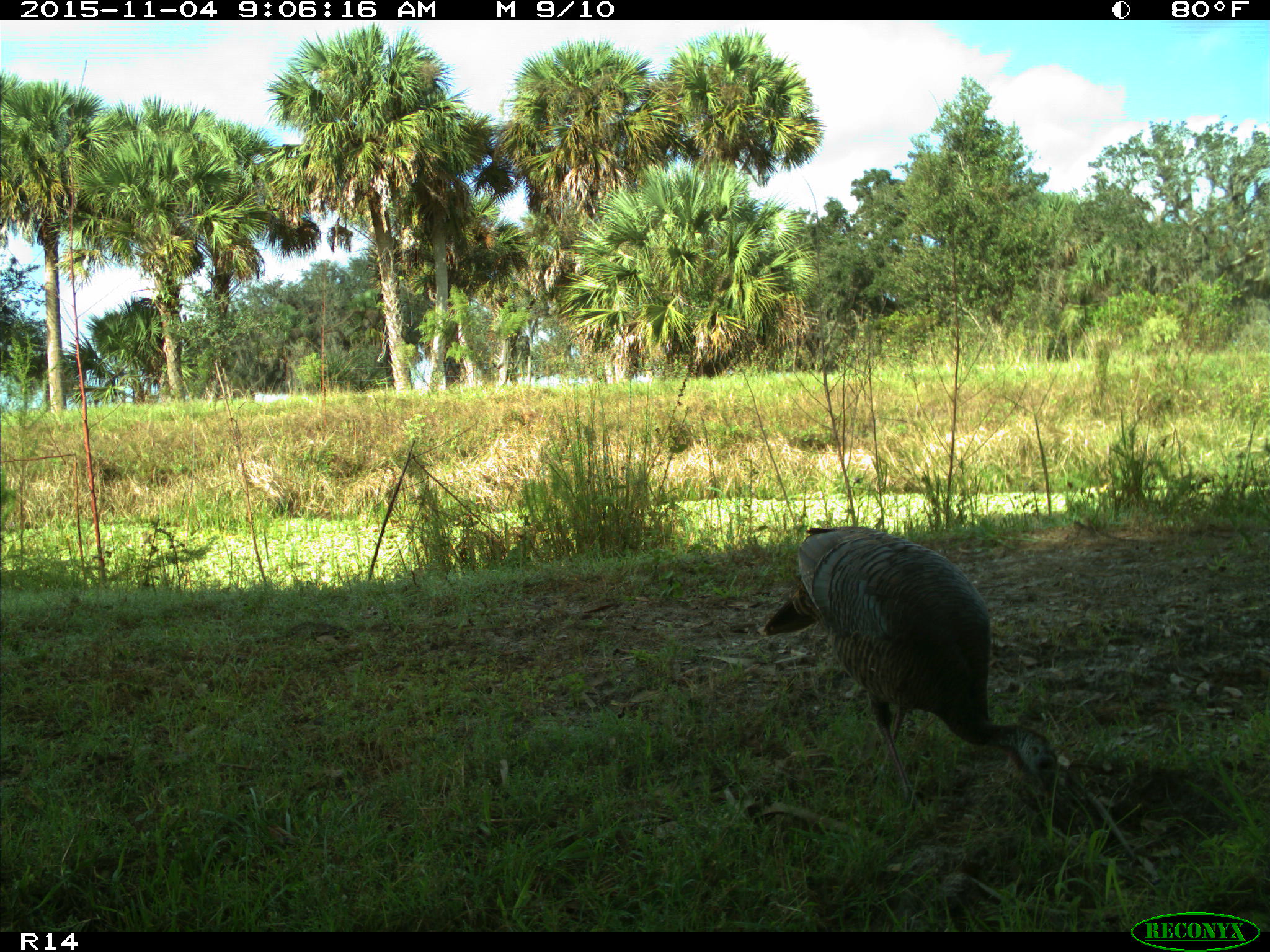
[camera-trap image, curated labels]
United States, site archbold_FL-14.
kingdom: Animalia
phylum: Chordata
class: Aves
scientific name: Aves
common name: birds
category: unidentified bird